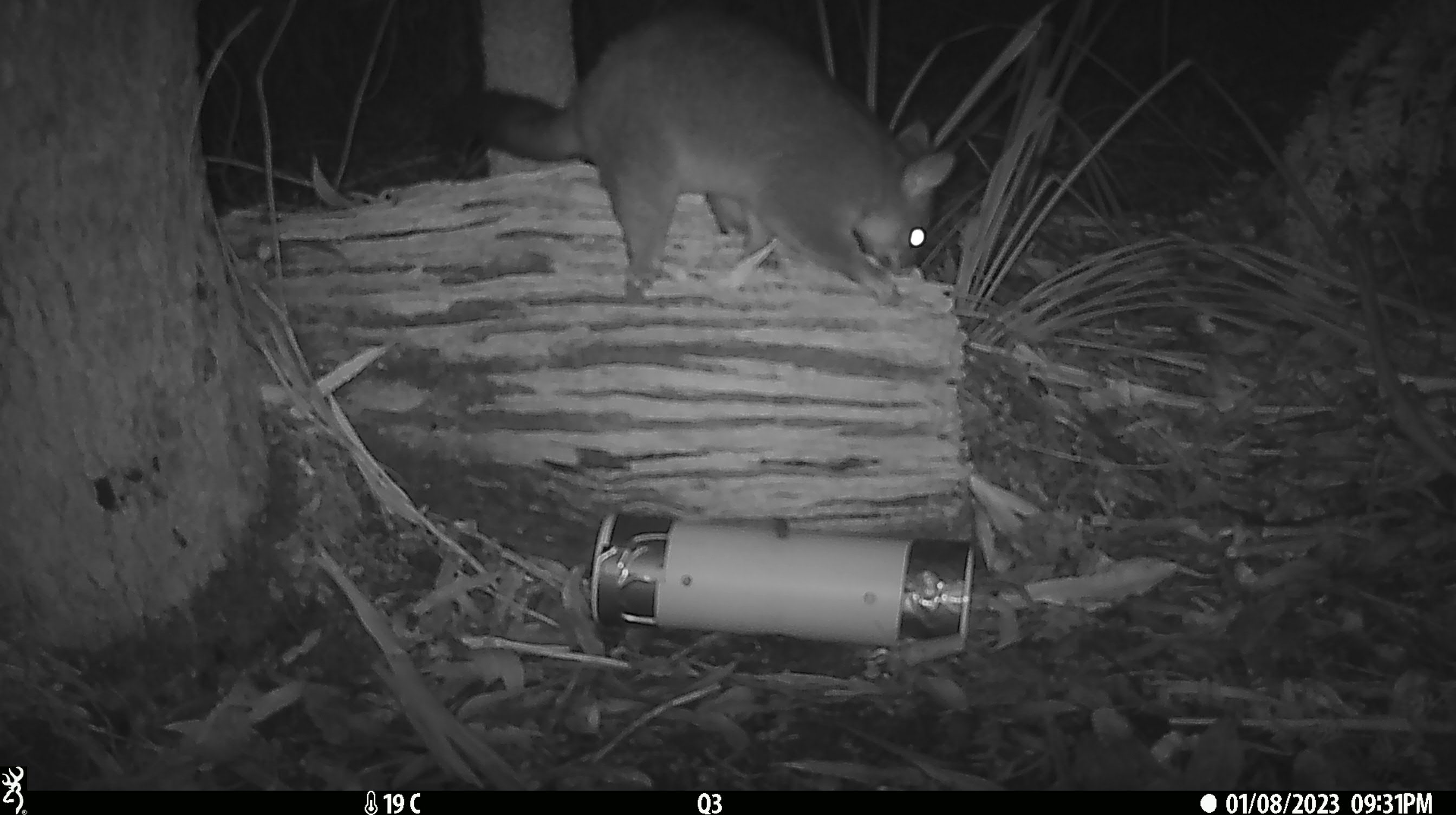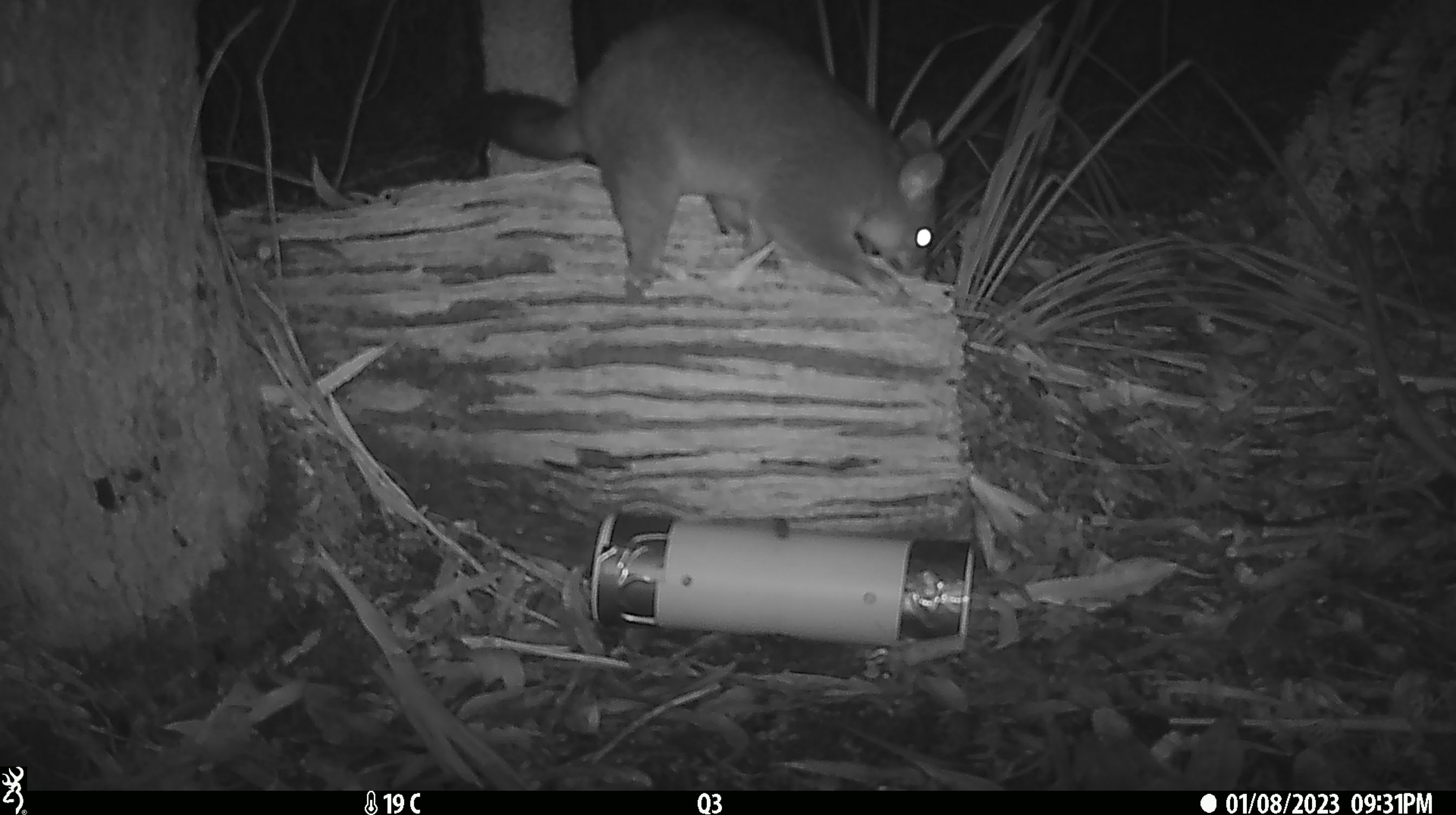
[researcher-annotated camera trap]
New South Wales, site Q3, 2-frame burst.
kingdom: Animalia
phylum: Chordata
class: Mammalia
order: Diprotodontia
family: Phalangeridae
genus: Trichosurus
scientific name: Trichosurus vulpecula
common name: common brushtail possum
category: possum